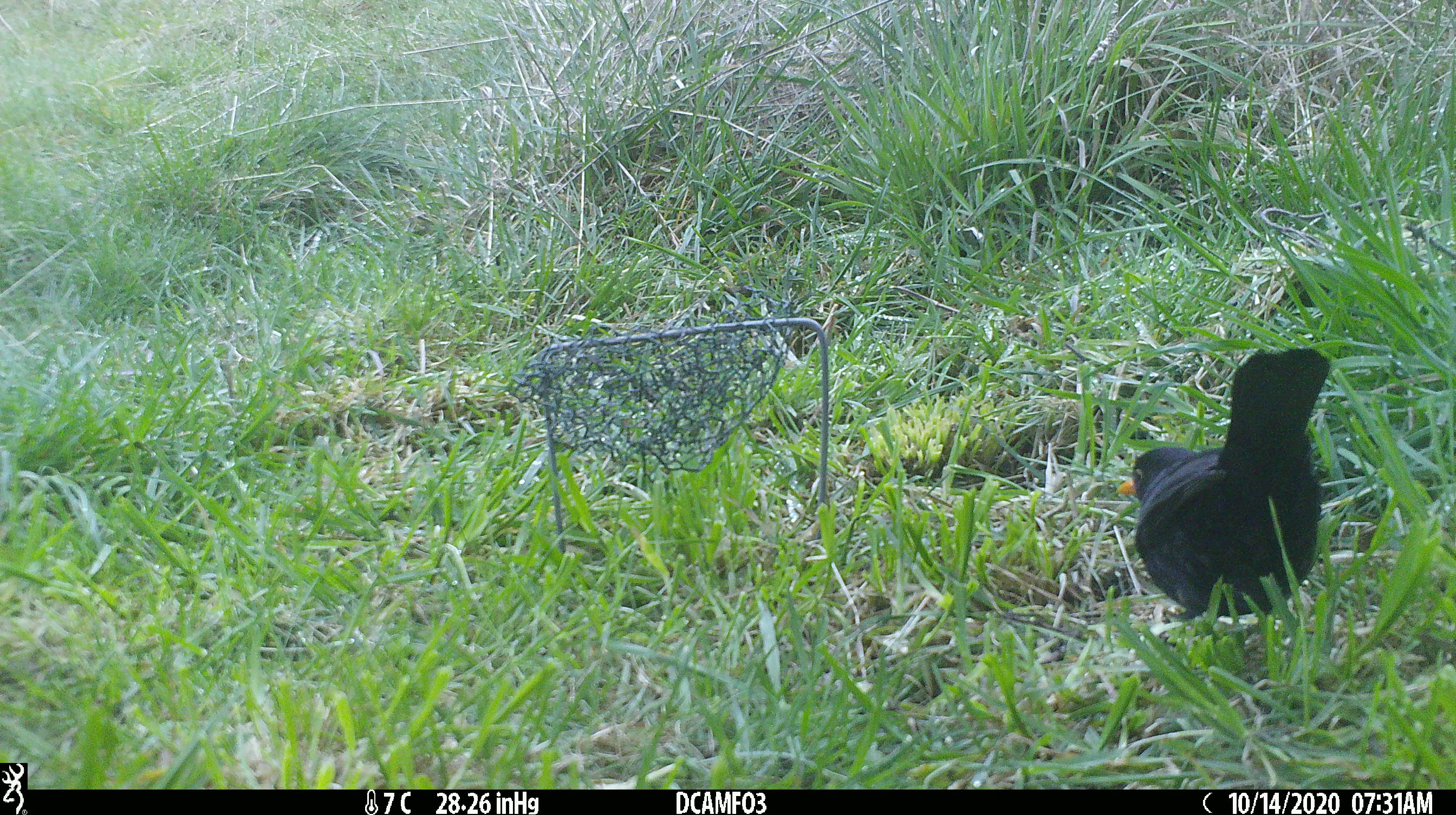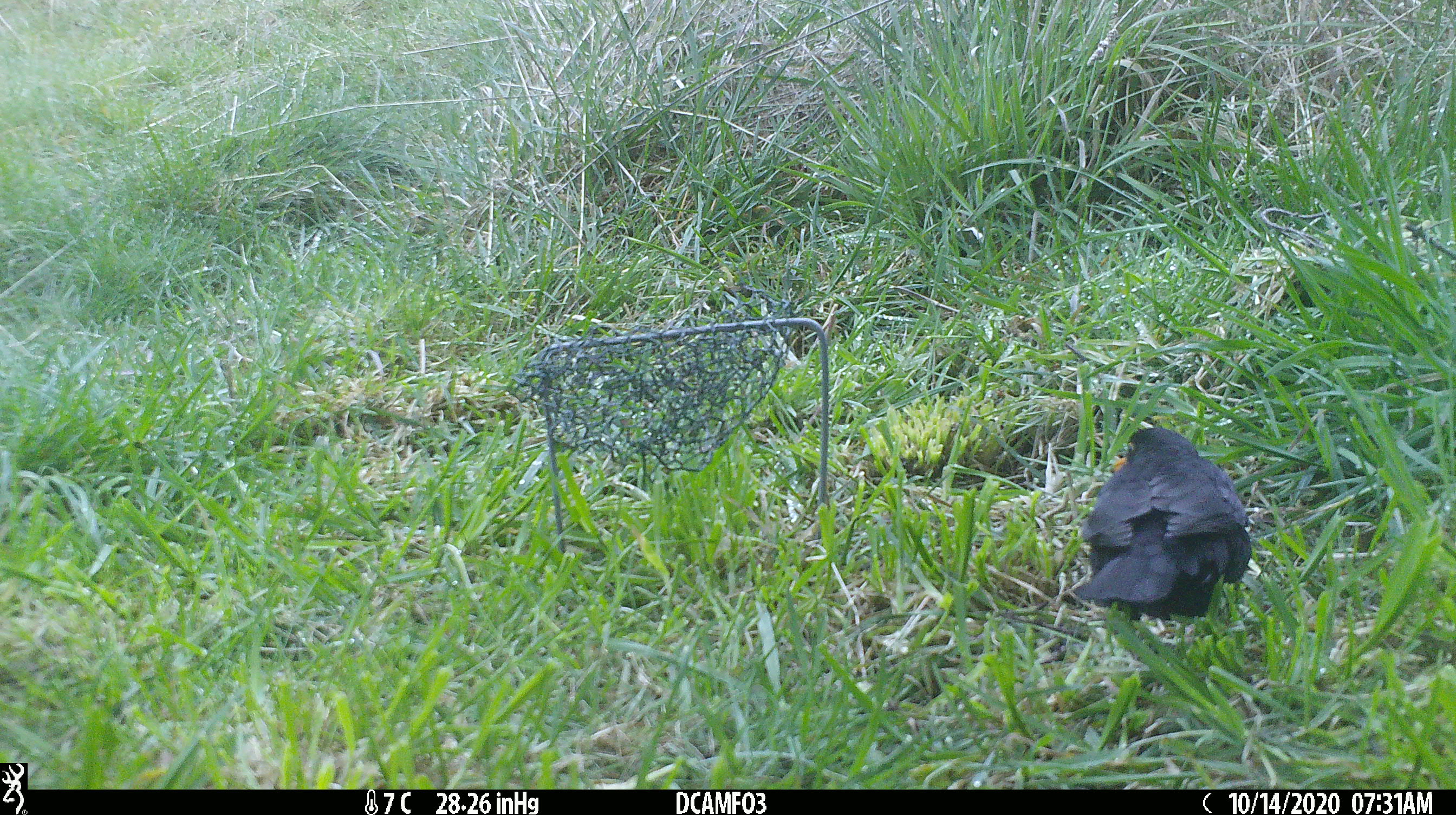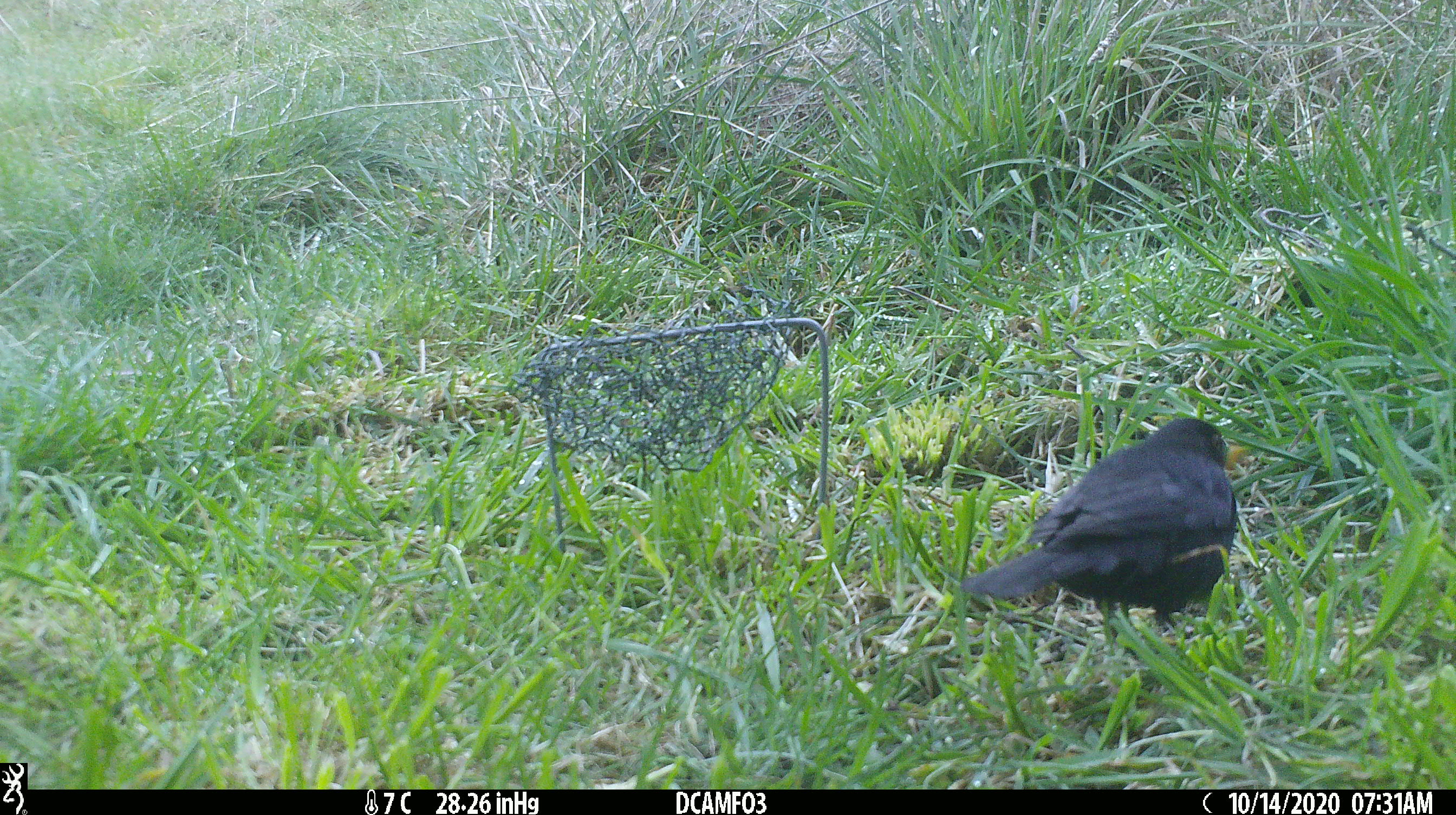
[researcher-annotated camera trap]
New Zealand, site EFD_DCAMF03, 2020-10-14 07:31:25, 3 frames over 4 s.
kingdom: Animalia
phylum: Chordata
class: Aves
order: Passeriformes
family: Turdidae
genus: Turdus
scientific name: Turdus merula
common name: eurasian blackbird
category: blackbird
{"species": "blackbird (eurasian blackbird) (Turdus merula)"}